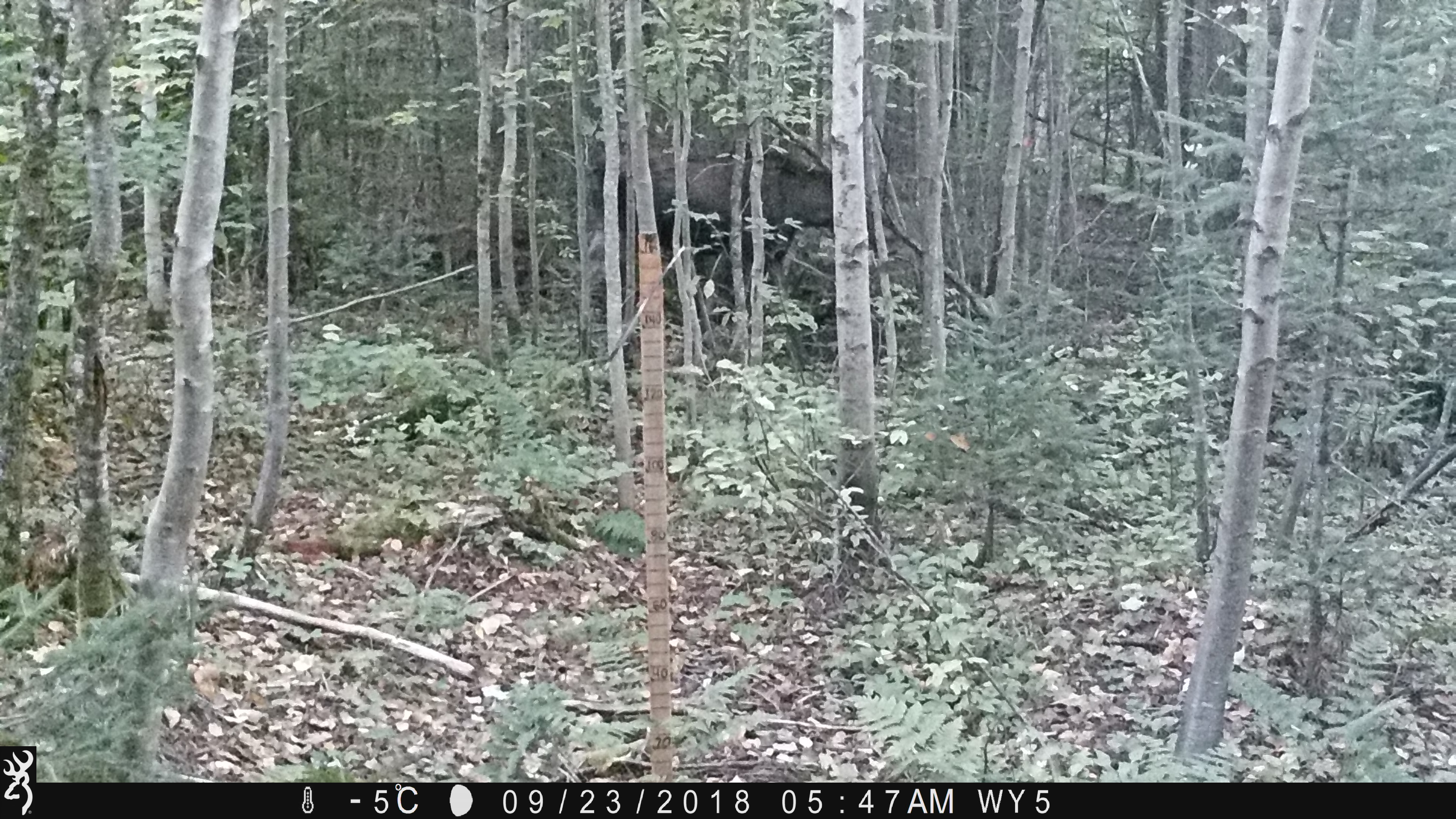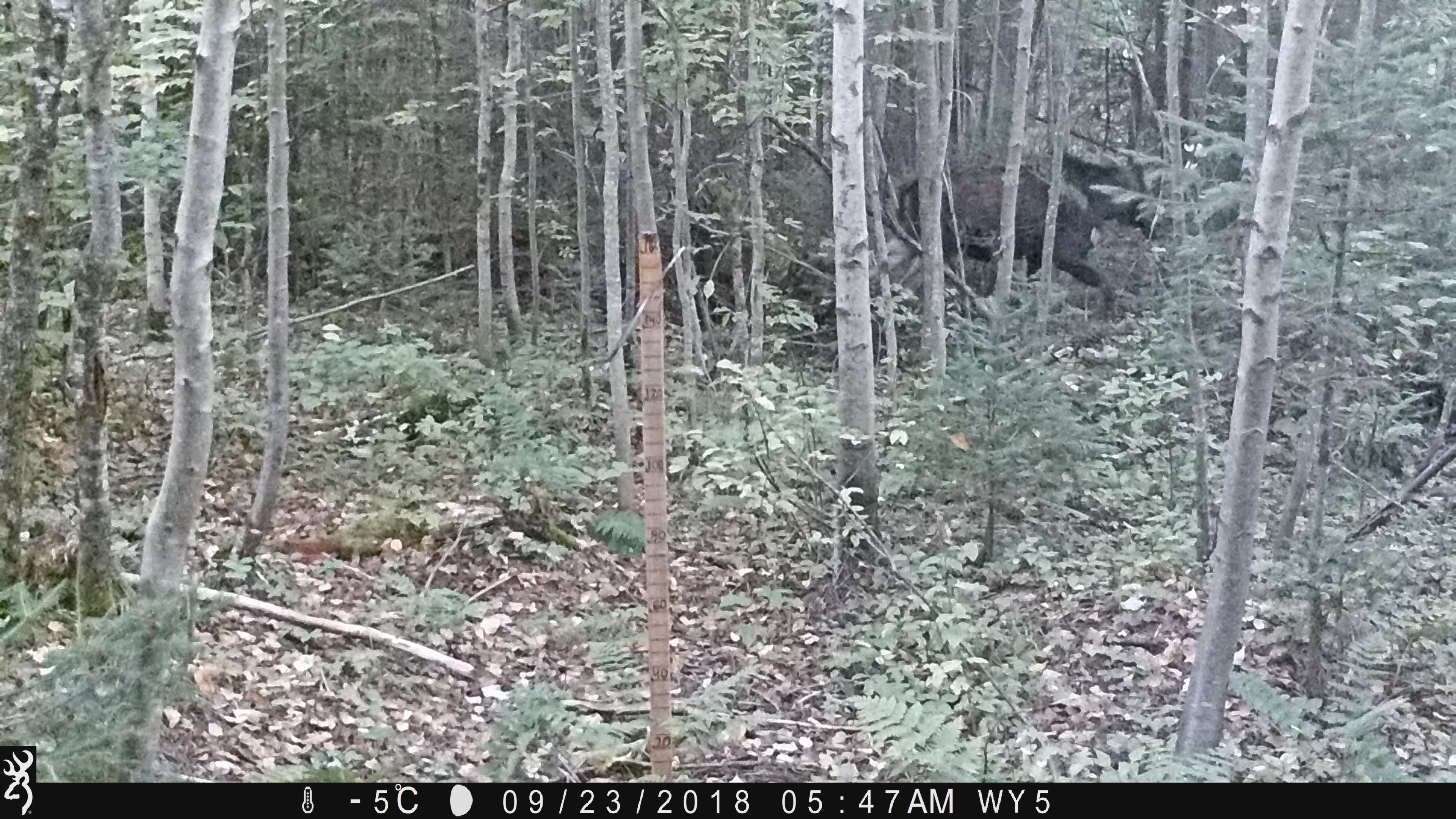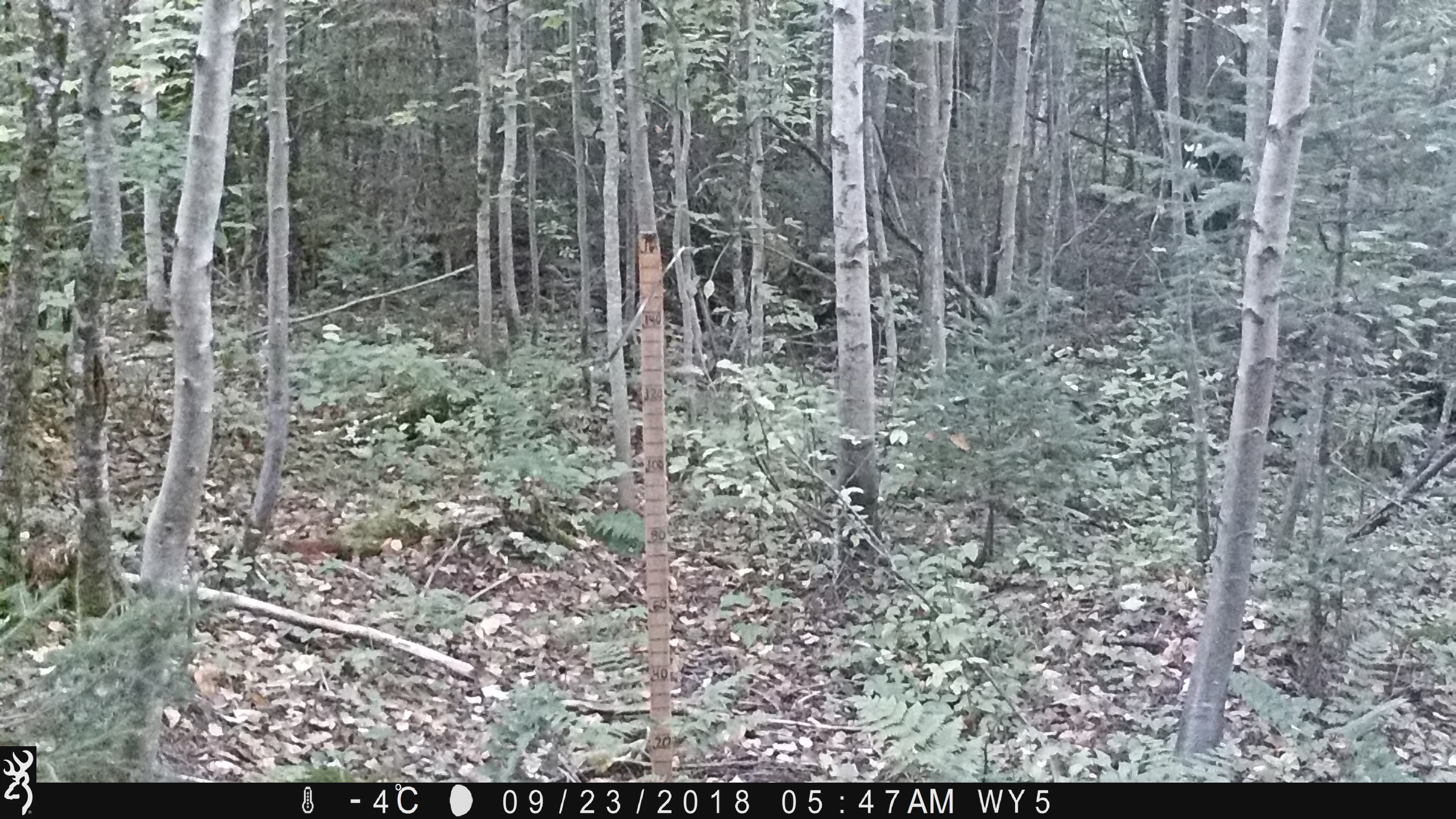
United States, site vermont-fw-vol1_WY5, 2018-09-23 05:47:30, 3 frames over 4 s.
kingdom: Animalia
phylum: Chordata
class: Mammalia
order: Artiodactyla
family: Cervidae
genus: Alces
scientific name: Alces alces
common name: moose